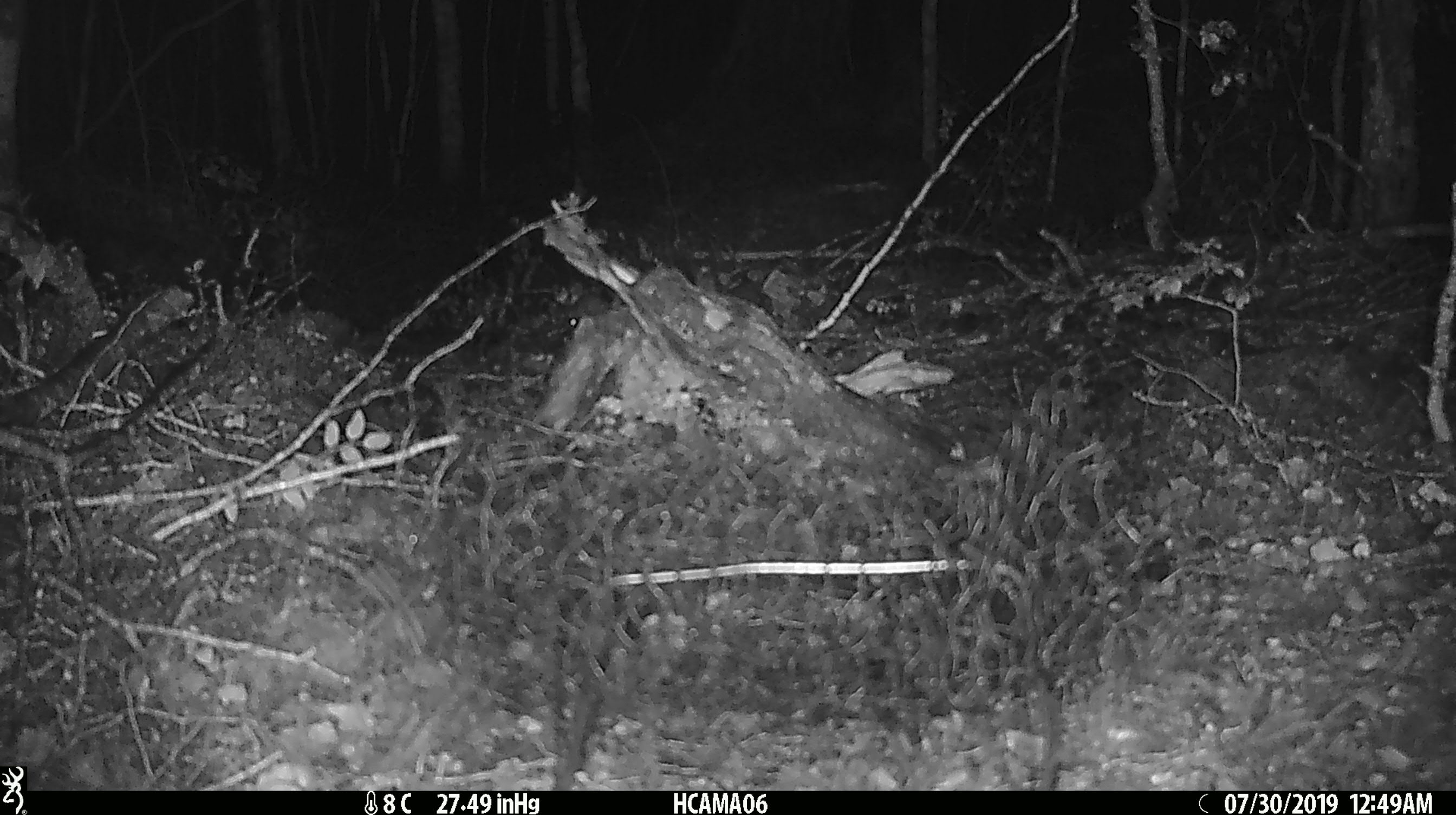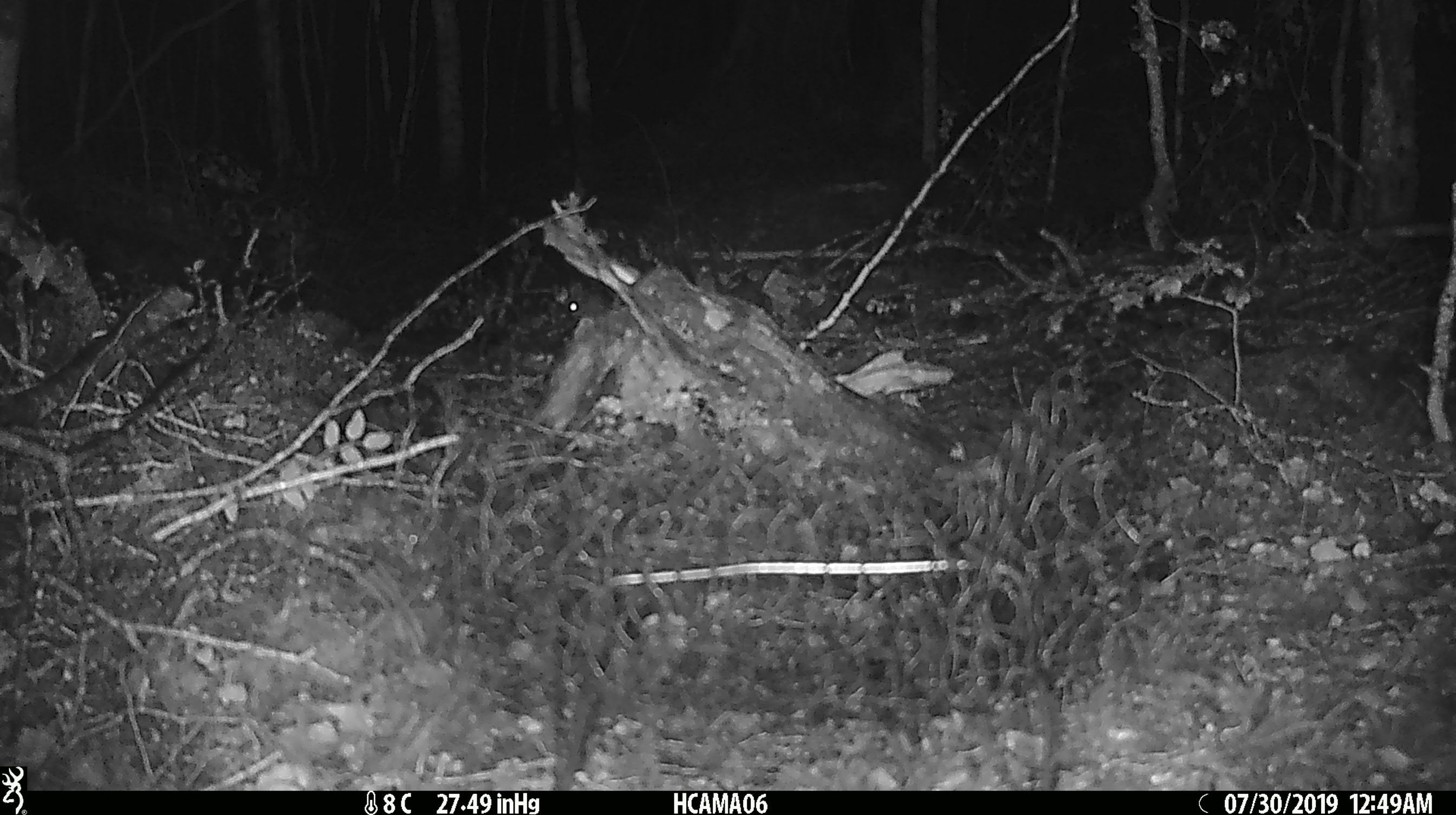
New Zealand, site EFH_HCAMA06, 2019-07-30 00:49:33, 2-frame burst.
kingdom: Animalia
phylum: Chordata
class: Mammalia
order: Rodentia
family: Muridae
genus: Mus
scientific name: Mus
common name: mouse